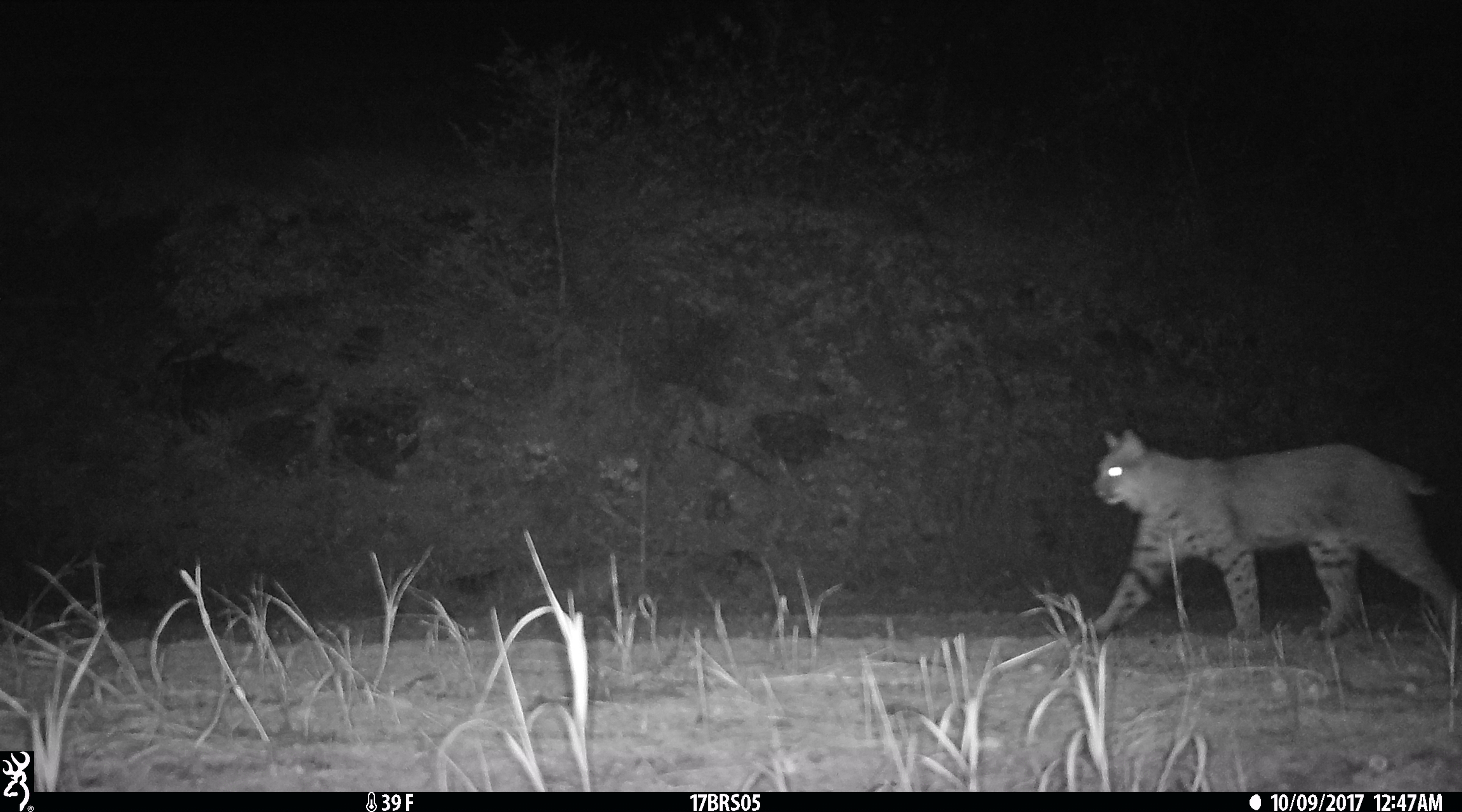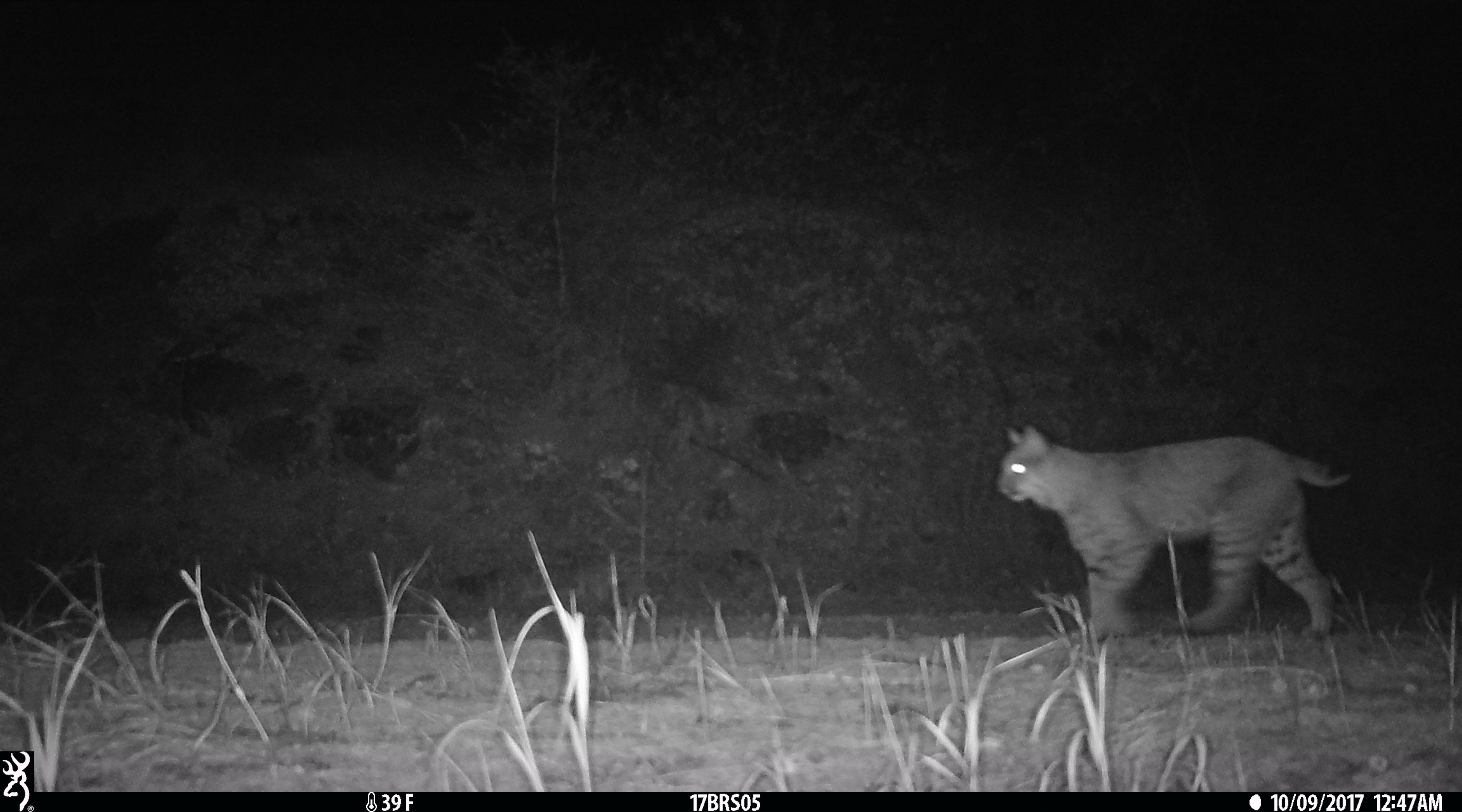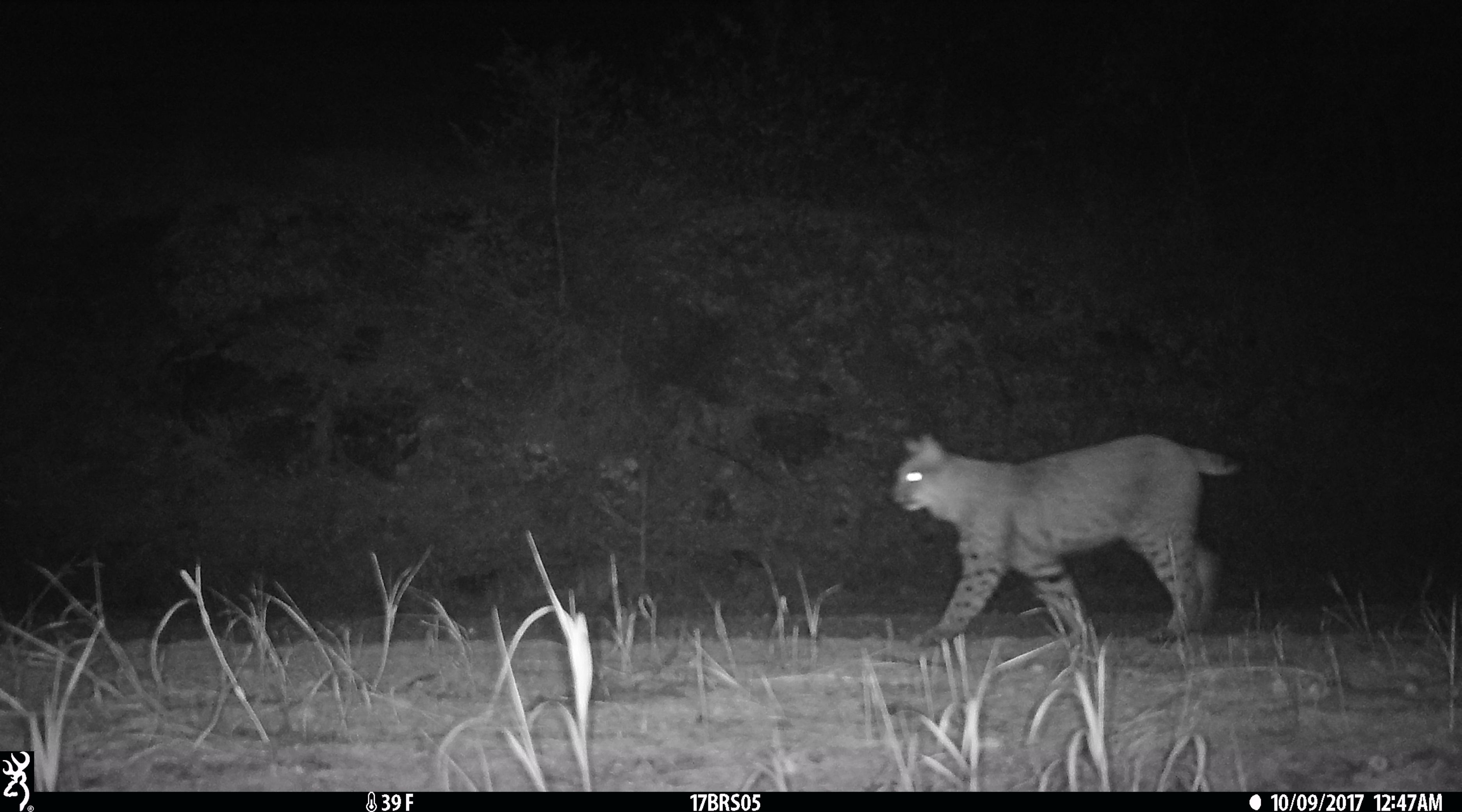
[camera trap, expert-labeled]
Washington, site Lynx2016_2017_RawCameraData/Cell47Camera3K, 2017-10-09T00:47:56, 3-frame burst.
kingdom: Animalia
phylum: Chordata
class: Mammalia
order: Carnivora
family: Felidae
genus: Lynx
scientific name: Lynx rufus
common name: bobcat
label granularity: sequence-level